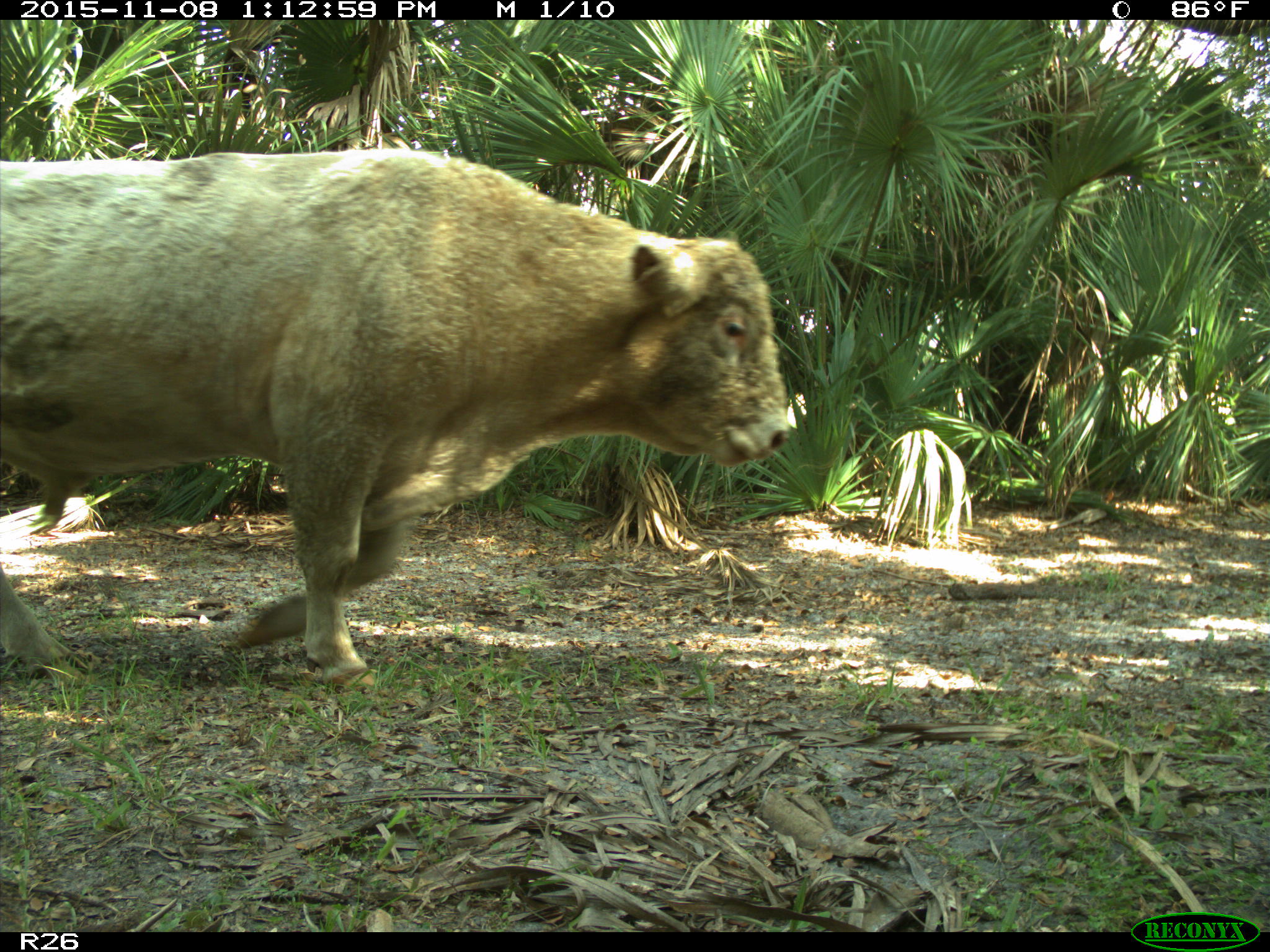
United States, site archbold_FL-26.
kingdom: Animalia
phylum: Chordata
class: Mammalia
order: Artiodactyla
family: Bovidae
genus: Bos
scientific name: Bos taurus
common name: domestic cow